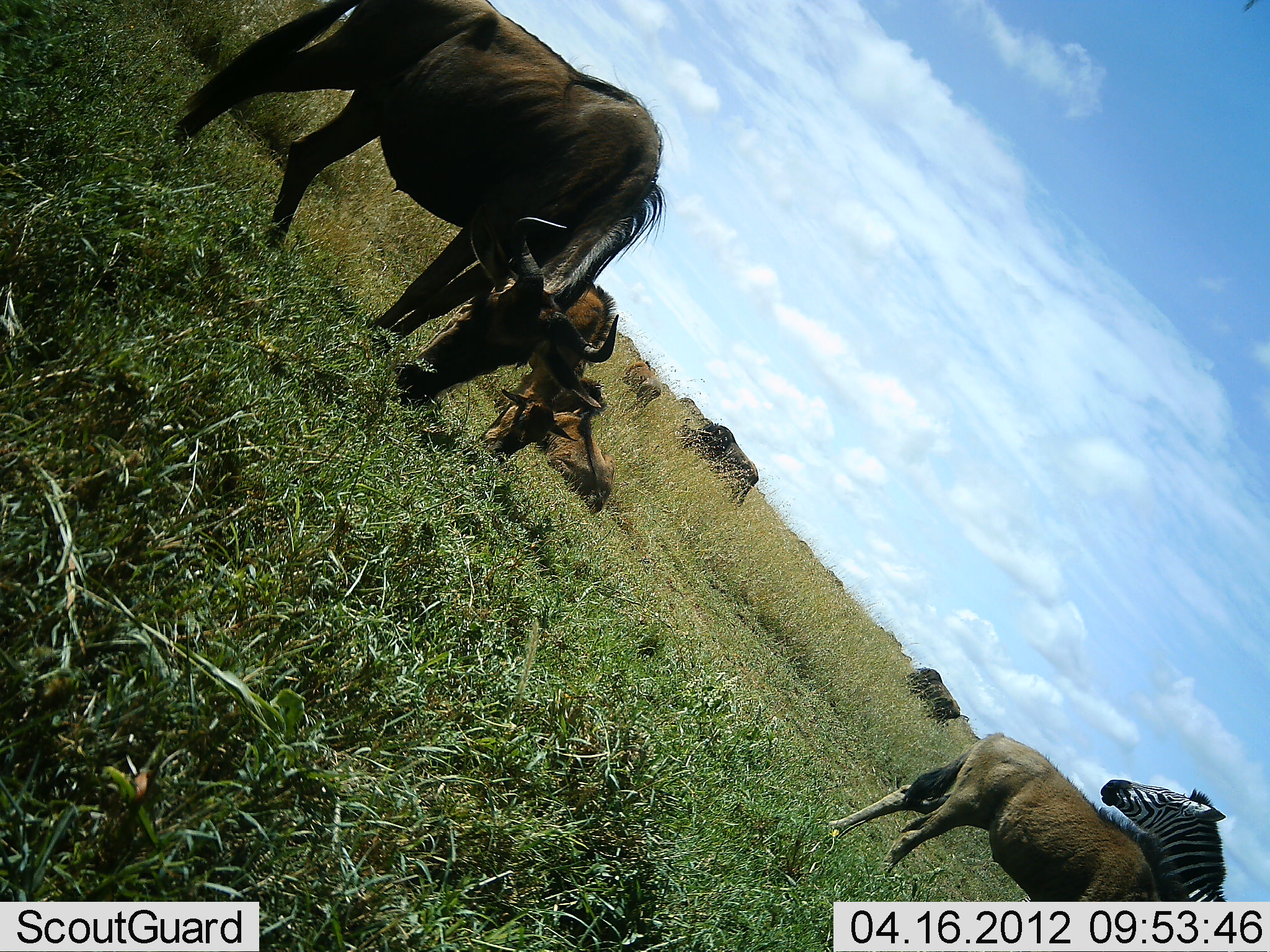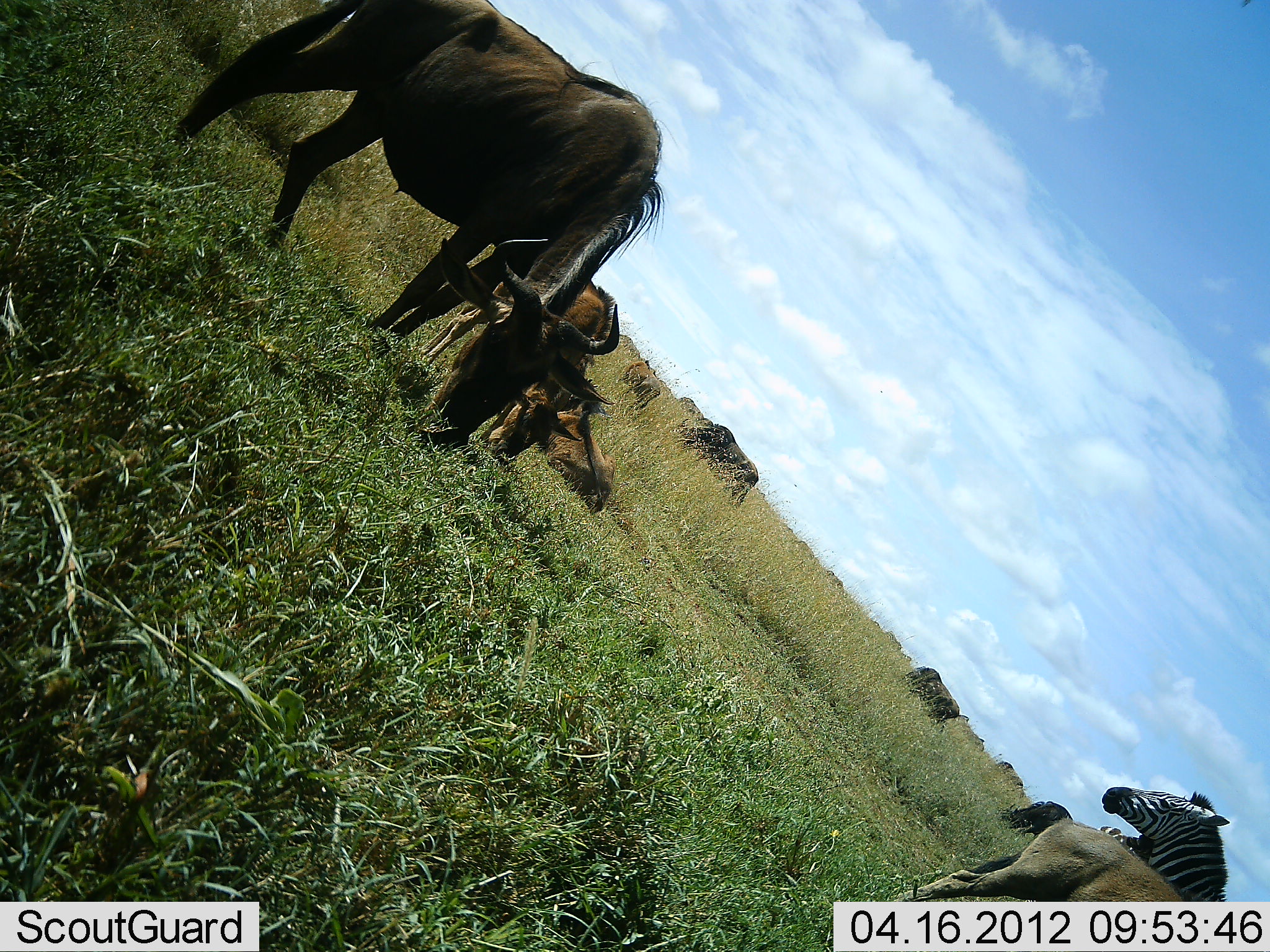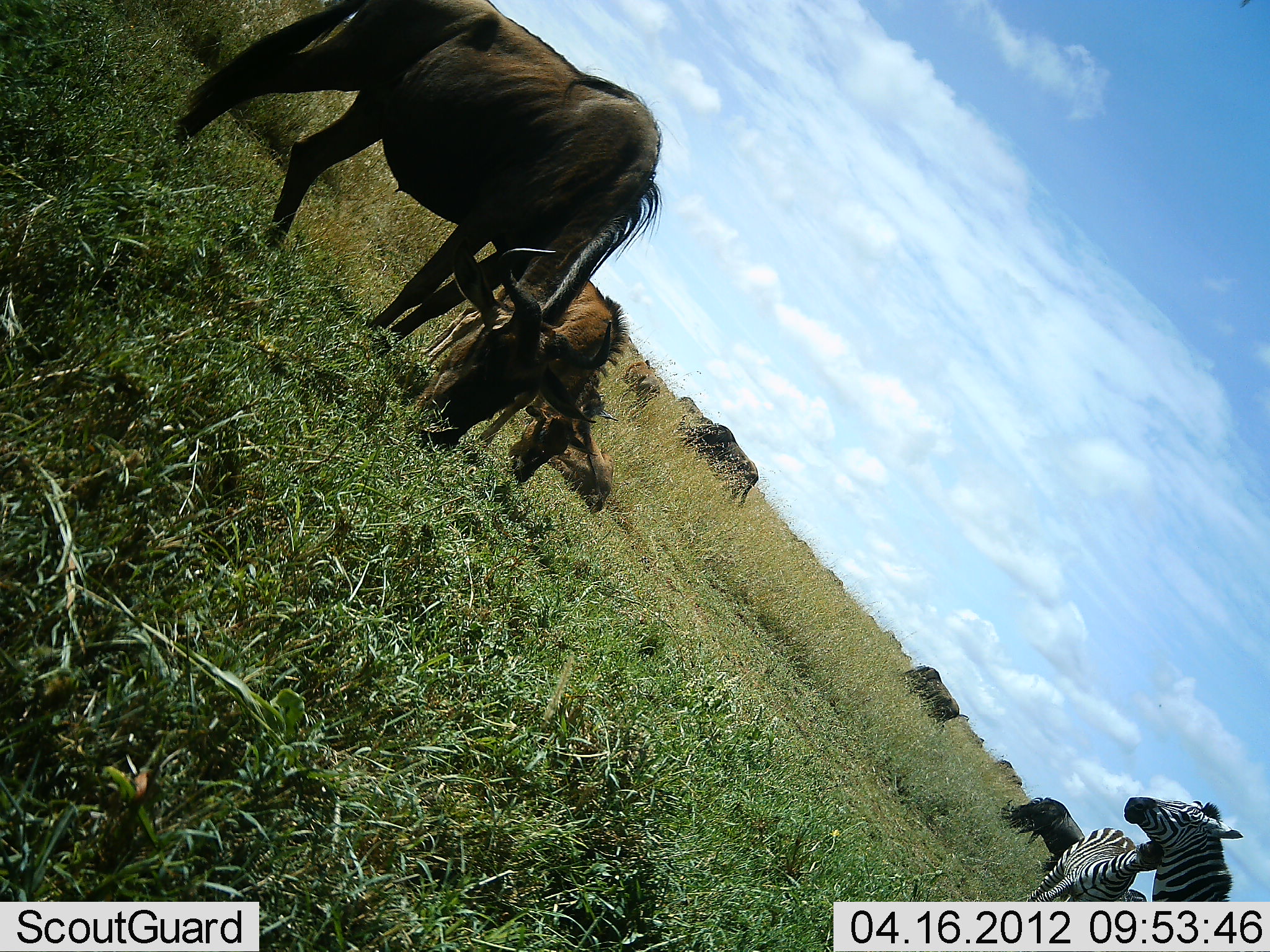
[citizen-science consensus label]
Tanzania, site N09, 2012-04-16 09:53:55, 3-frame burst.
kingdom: Animalia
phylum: Chordata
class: Mammalia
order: Artiodactyla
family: Bovidae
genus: Connochaetes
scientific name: Connochaetes taurinus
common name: blue wildebeest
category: wildebeest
Wildebeest (blue wildebeest) (Connochaetes taurinus), count 8. Behavior (volunteer vote fractions): standing 50%, resting 56%, moving 50%, interacting 0%. Young present (vote fraction): 38%. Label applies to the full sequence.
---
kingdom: Animalia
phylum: Chordata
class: Mammalia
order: Perissodactyla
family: Equidae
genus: Equus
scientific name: Equus quagga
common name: plains zebra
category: zebra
Zebra (plains zebra) (Equus quagga), count 2. Behavior (volunteer vote fractions): standing 100%, resting 0%, moving 7%, interacting 20%. Young present (vote fraction): 13%. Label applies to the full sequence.